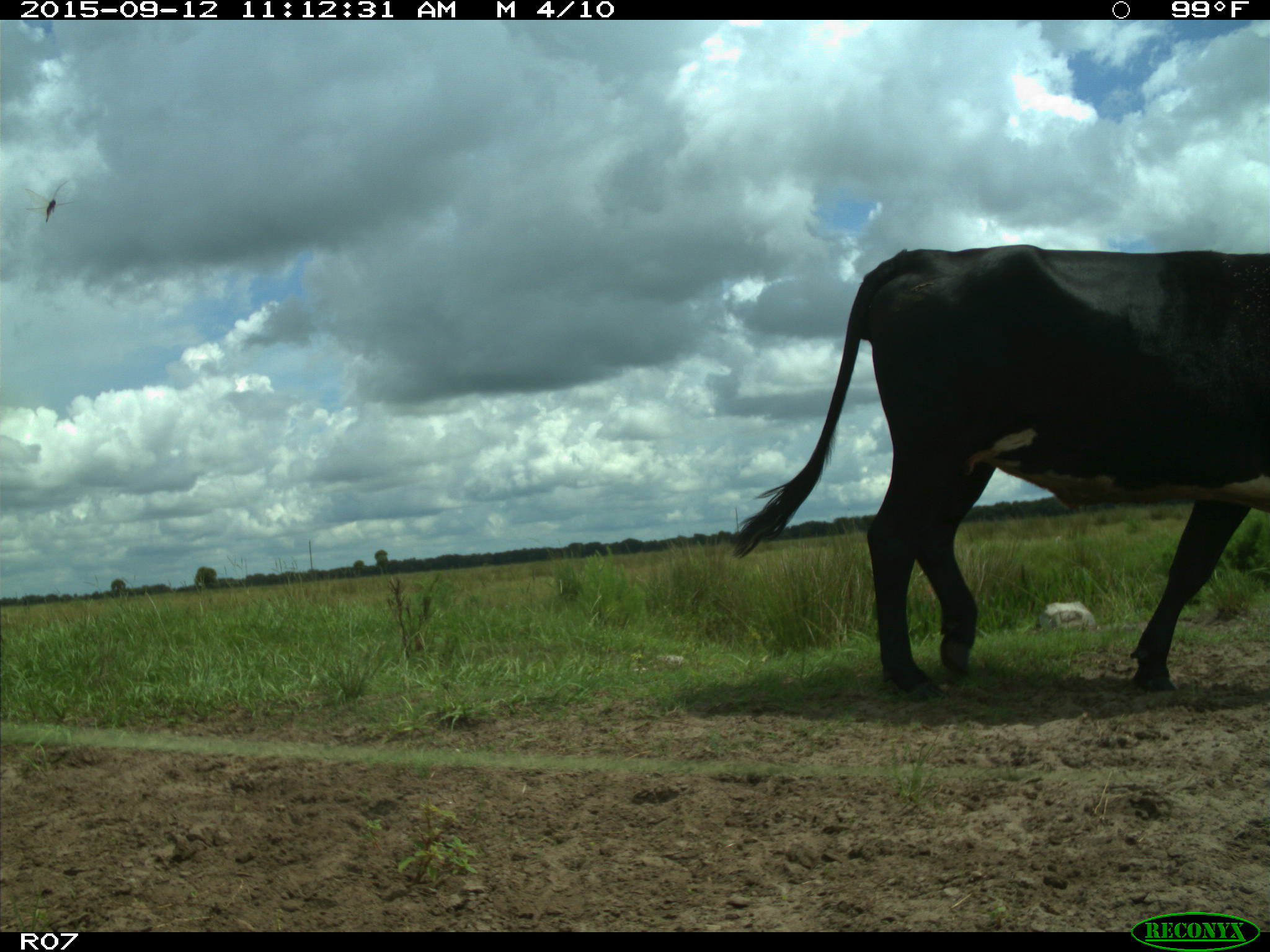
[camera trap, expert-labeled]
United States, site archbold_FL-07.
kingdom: Animalia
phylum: Chordata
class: Mammalia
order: Artiodactyla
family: Bovidae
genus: Bos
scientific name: Bos taurus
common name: domestic cow